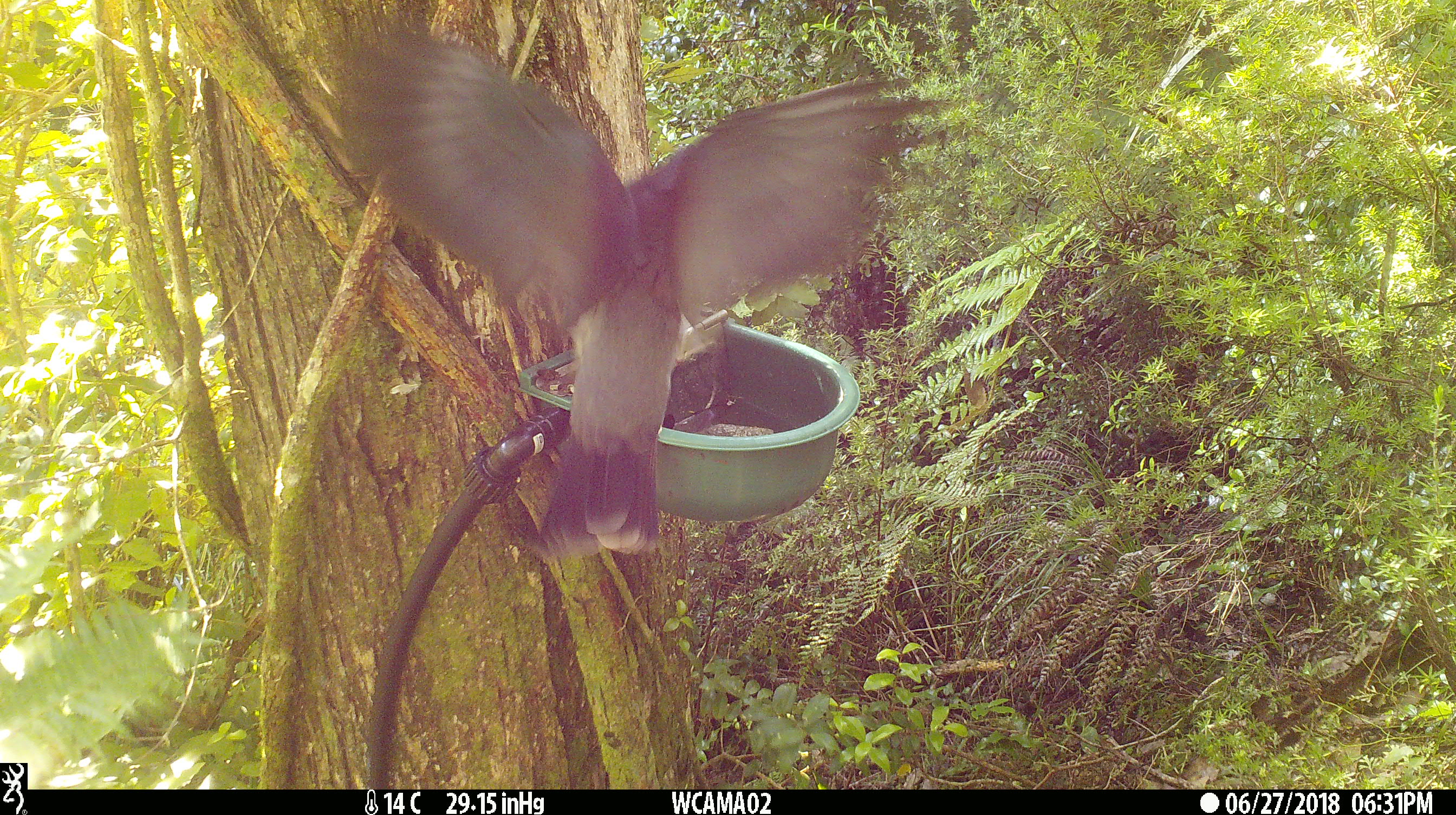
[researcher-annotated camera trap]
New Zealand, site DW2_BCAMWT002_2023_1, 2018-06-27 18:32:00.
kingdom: Animalia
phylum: Chordata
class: Aves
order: Columbiformes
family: Columbidae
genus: Hemiphaga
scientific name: Hemiphaga novaeseelandiae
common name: new zealand pigeon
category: kereru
Kereru (new zealand pigeon) (Hemiphaga novaeseelandiae).